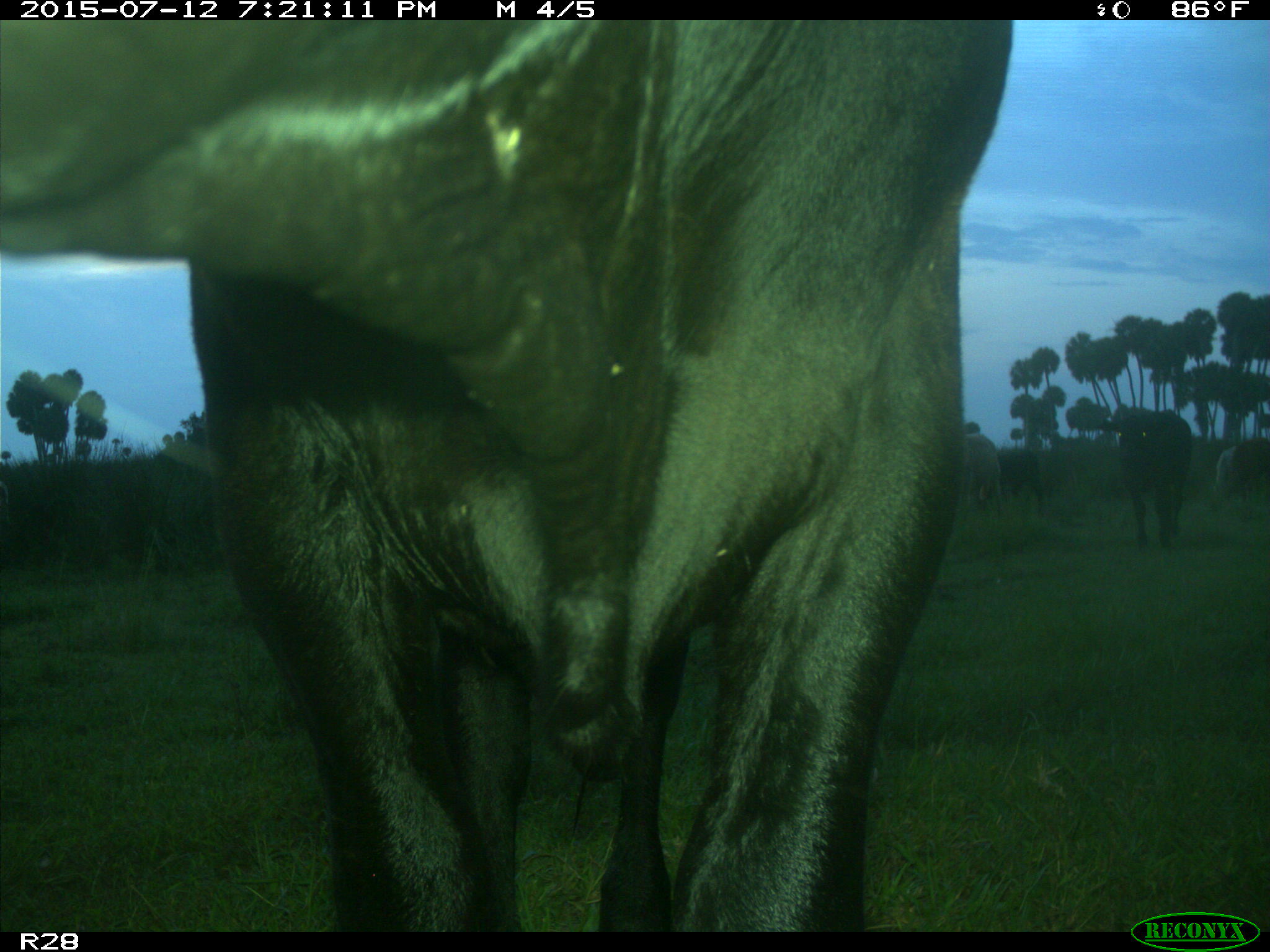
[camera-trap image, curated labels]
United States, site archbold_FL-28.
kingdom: Animalia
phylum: Chordata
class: Mammalia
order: Artiodactyla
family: Bovidae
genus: Bos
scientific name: Bos taurus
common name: domestic cow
Bos taurus (domestic cow).